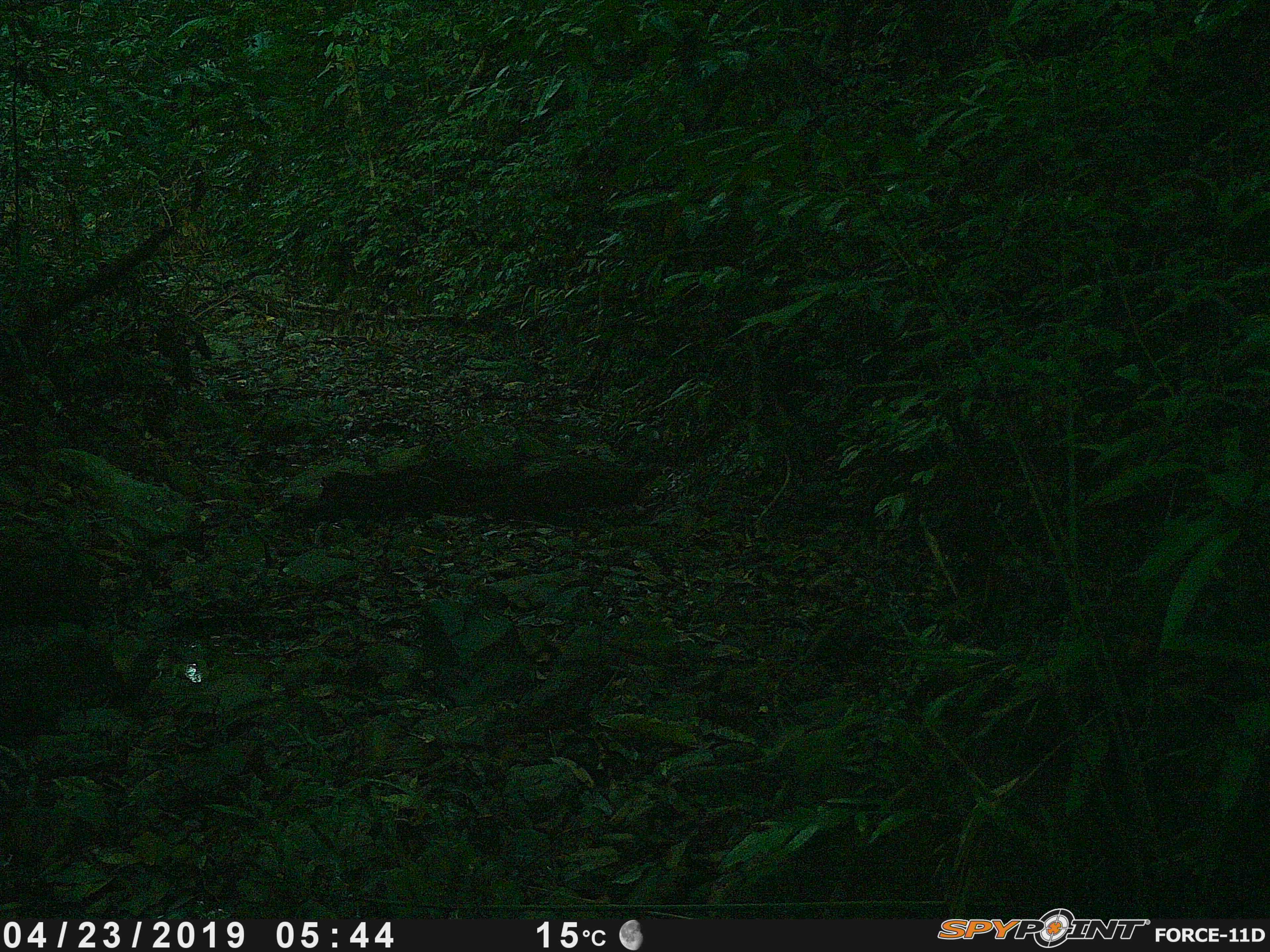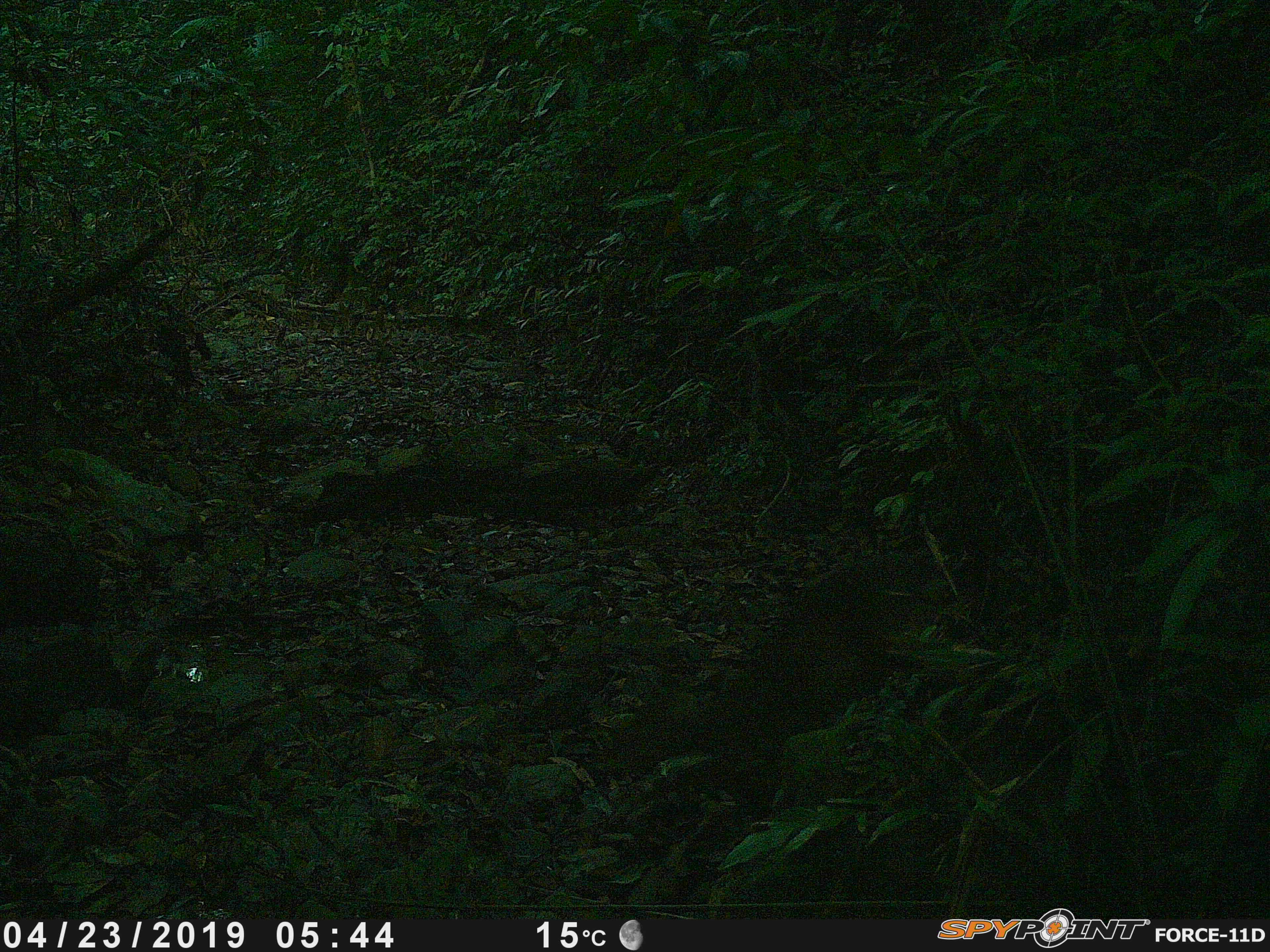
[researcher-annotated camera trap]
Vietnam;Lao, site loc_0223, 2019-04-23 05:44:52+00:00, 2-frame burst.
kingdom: Animalia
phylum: Chordata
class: Mammalia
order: Artiodactyla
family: Cervidae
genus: Muntiacus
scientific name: Muntiacus vuquangensis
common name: large-antlered muntjac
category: large antlered muntjac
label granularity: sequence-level